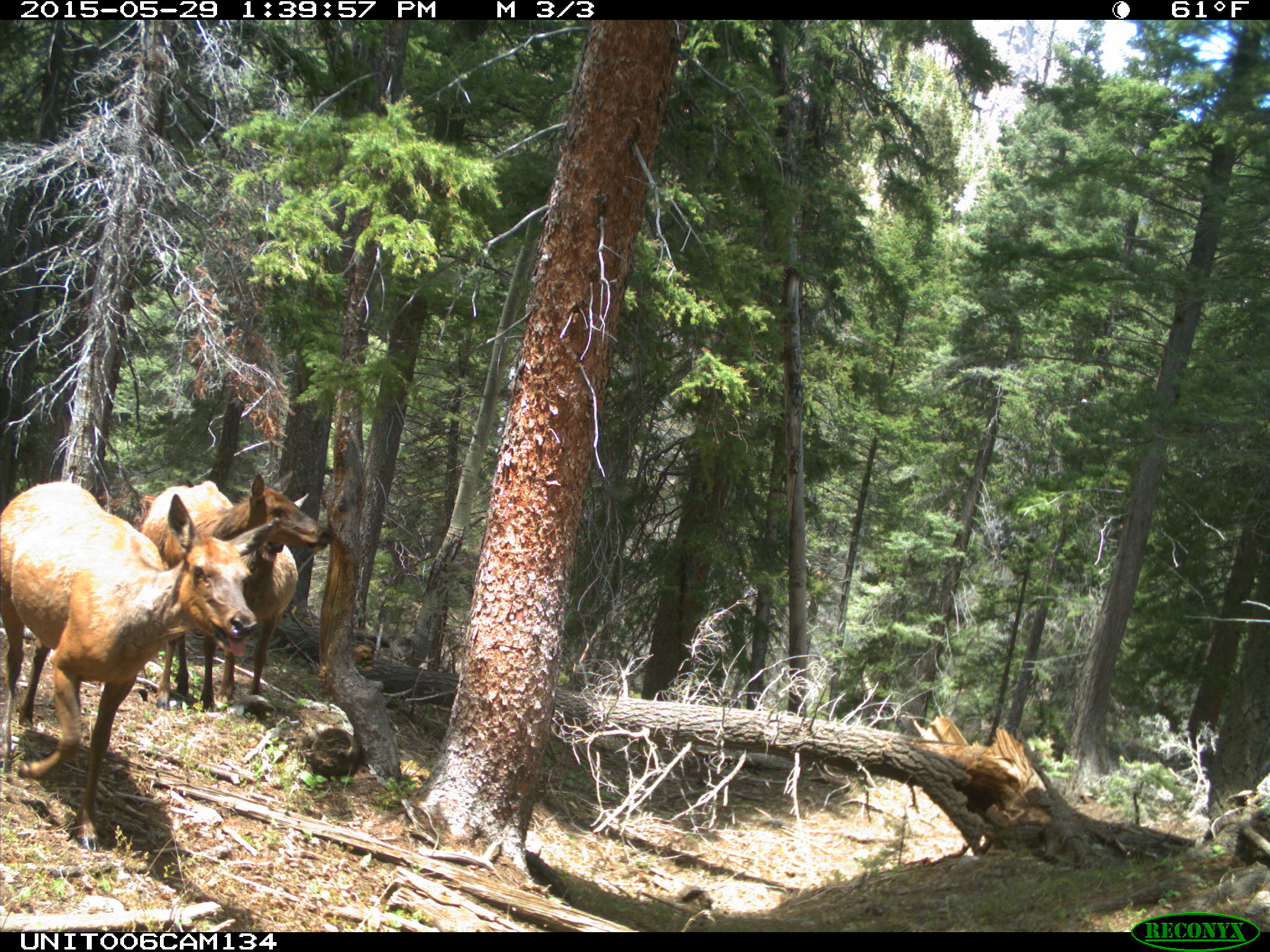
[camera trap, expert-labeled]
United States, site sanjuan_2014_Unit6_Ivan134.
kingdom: Animalia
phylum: Chordata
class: Mammalia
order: Artiodactyla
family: Cervidae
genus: Cervus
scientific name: Cervus elaphus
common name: red deer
Cervus elaphus (red deer).